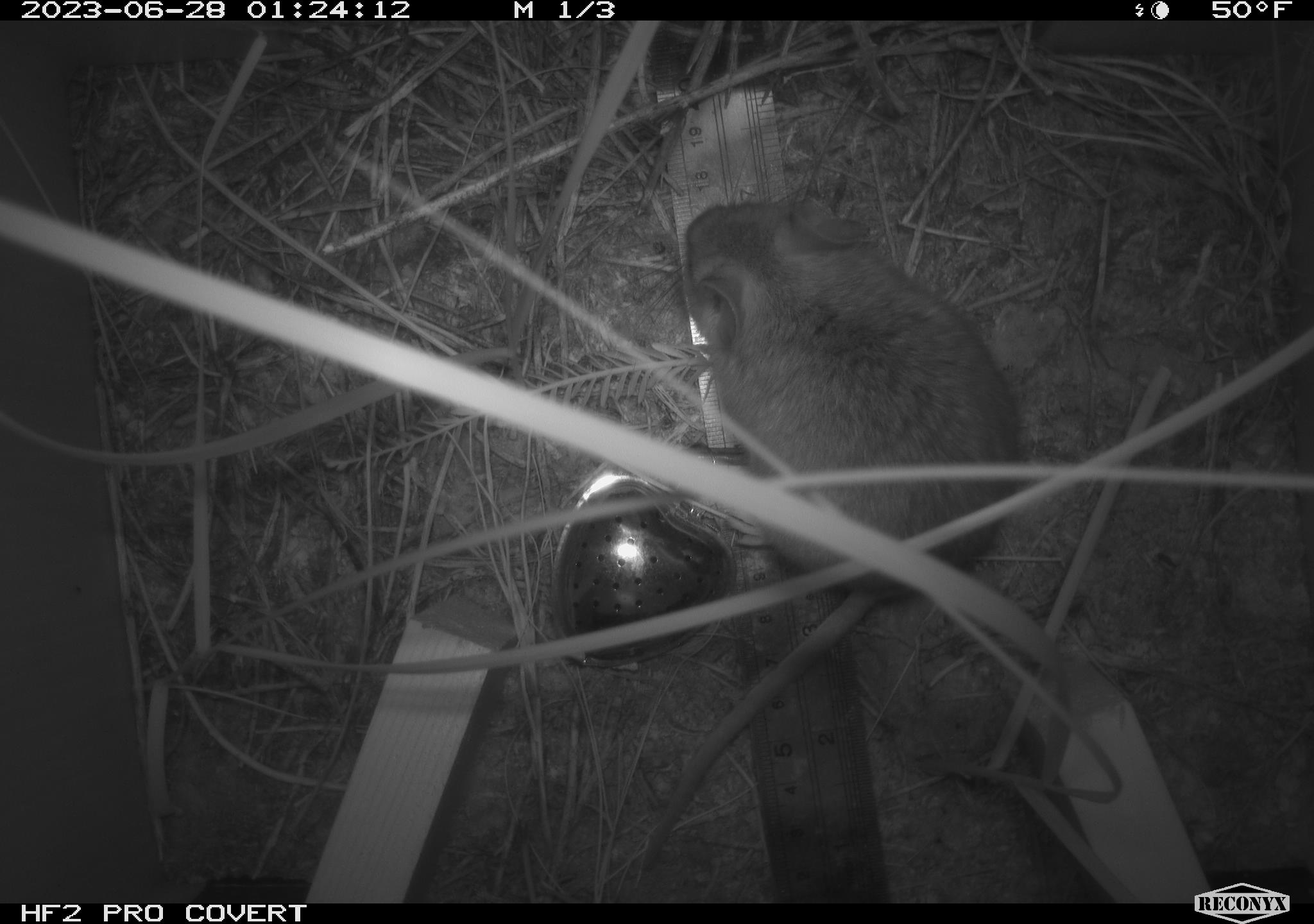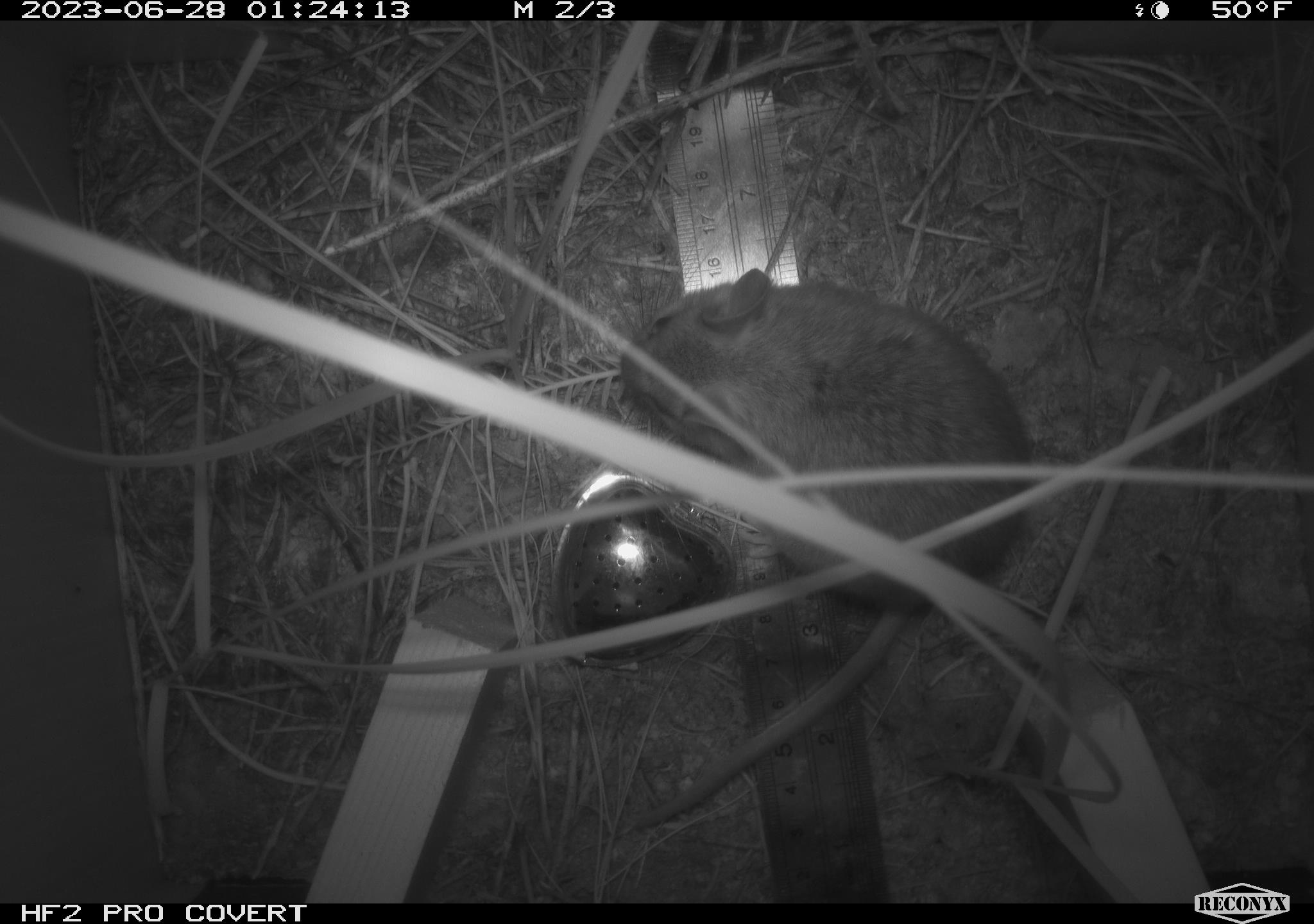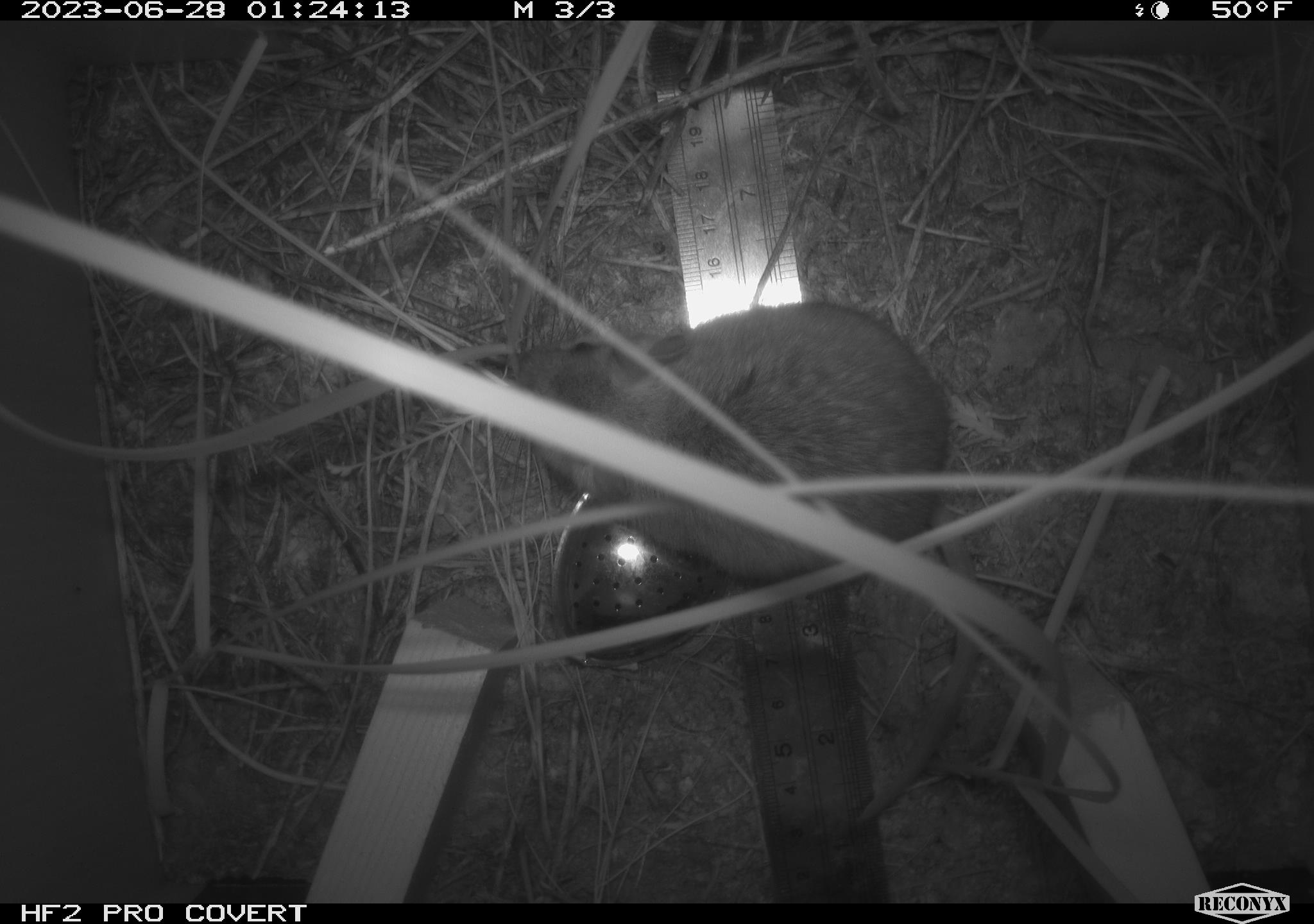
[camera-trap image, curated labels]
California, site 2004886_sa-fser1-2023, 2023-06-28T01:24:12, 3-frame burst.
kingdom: Animalia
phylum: Chordata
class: Mammalia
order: Rodentia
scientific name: Rodentia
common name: mouse species